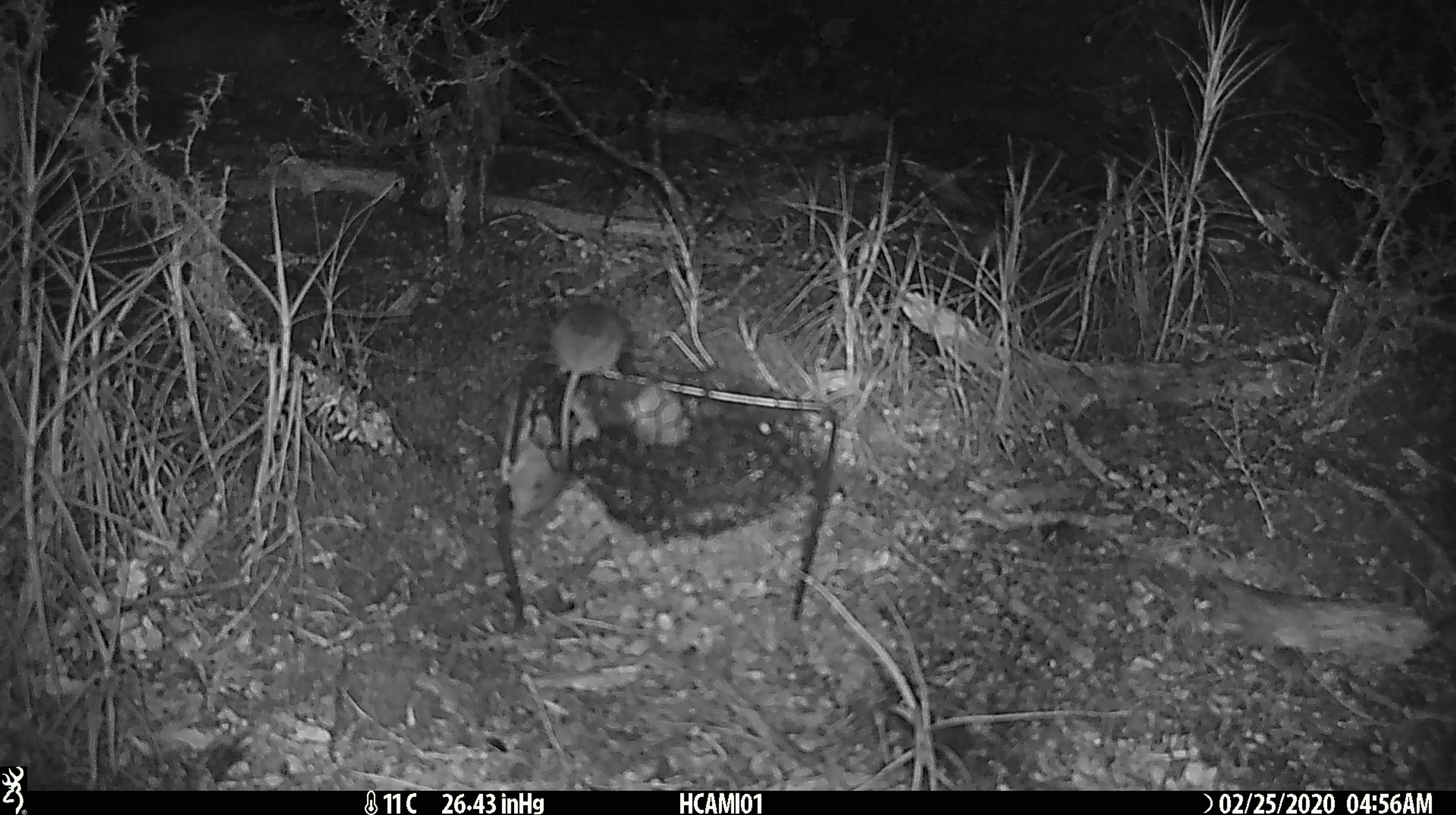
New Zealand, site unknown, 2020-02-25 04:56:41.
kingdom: Animalia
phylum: Chordata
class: Mammalia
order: Rodentia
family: Muridae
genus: Mus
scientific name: Mus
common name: mouse